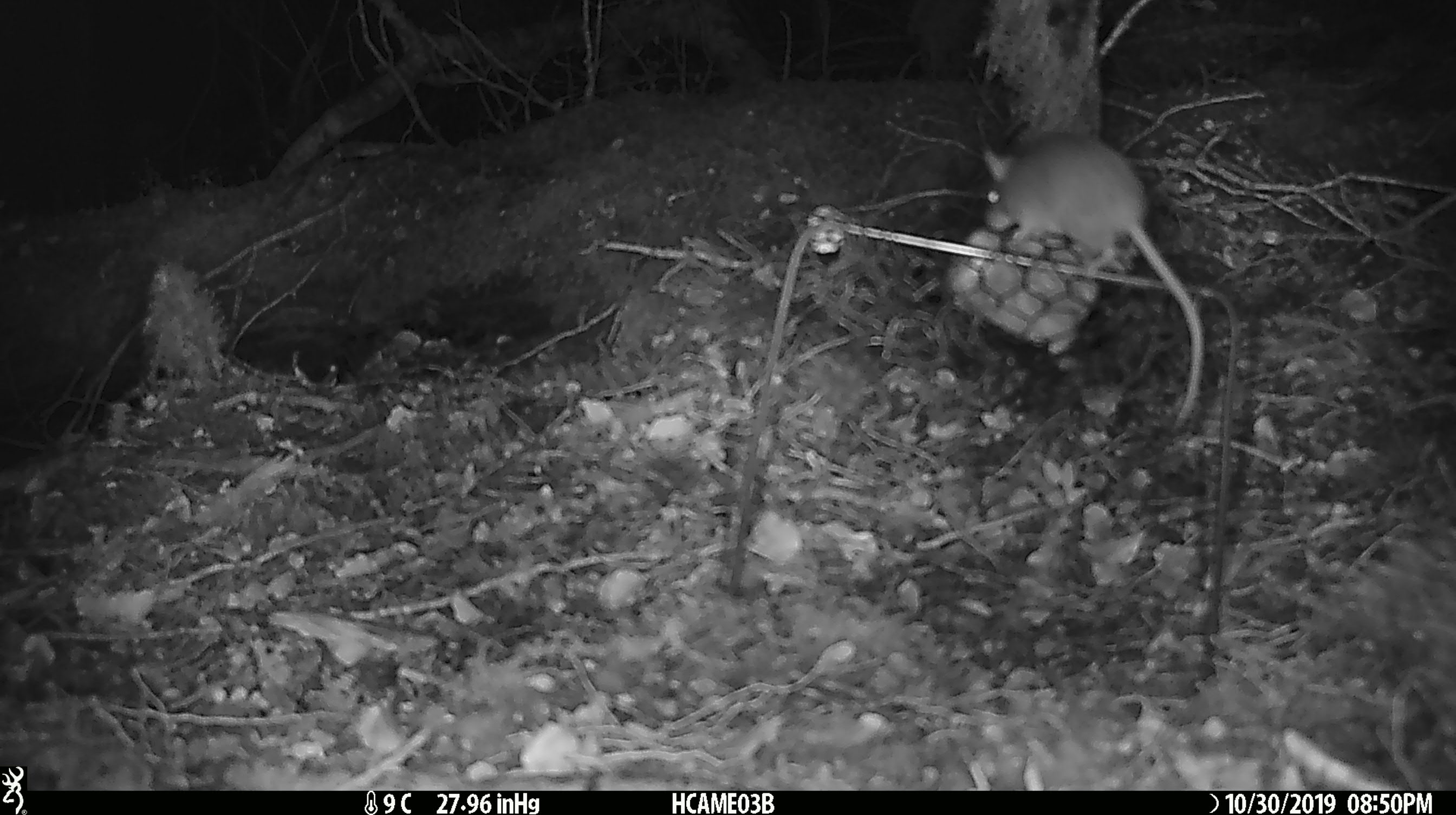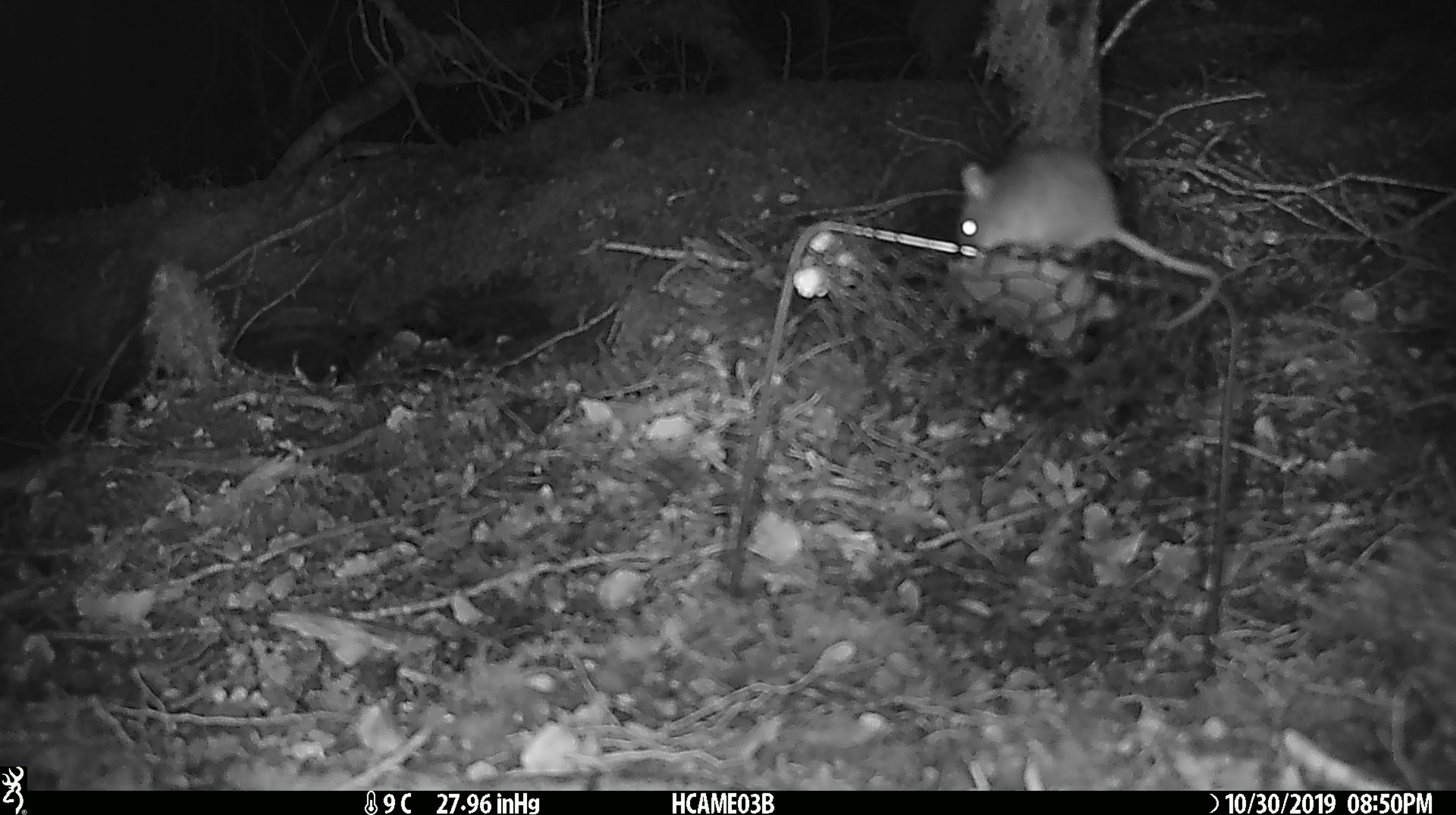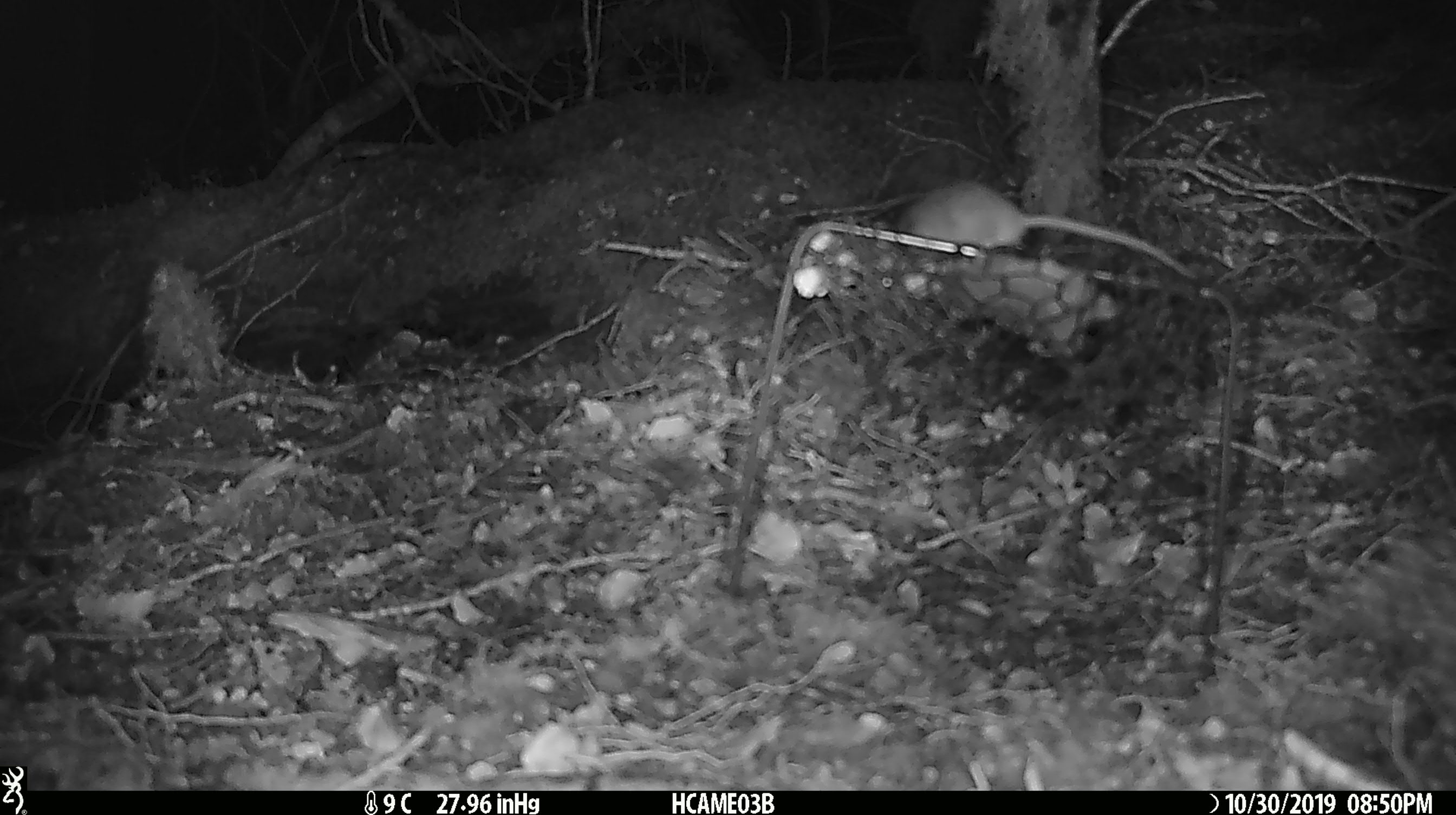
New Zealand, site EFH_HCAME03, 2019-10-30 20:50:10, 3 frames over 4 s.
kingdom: Animalia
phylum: Chordata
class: Mammalia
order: Rodentia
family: Muridae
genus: Mus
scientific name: Mus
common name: mouse